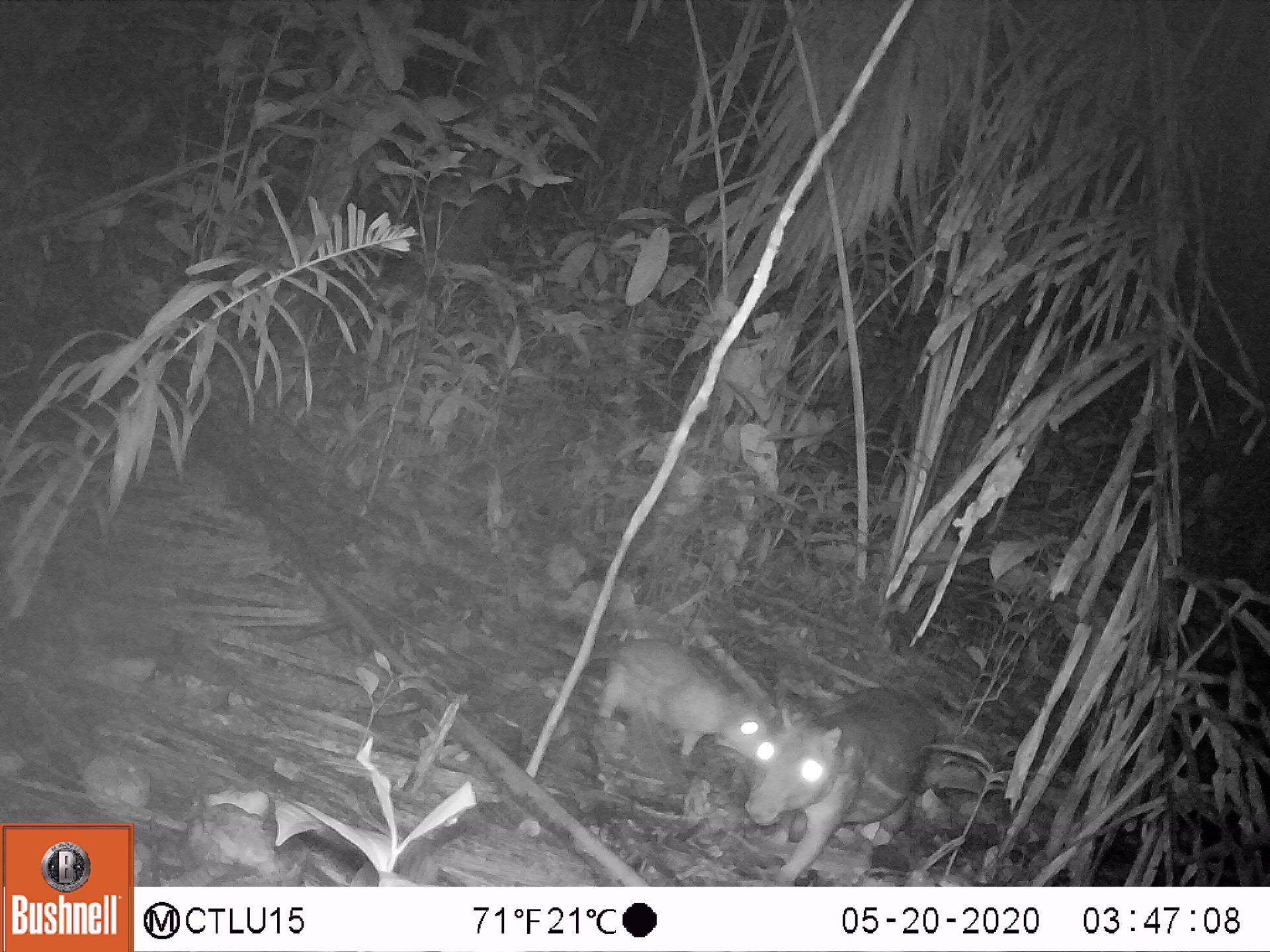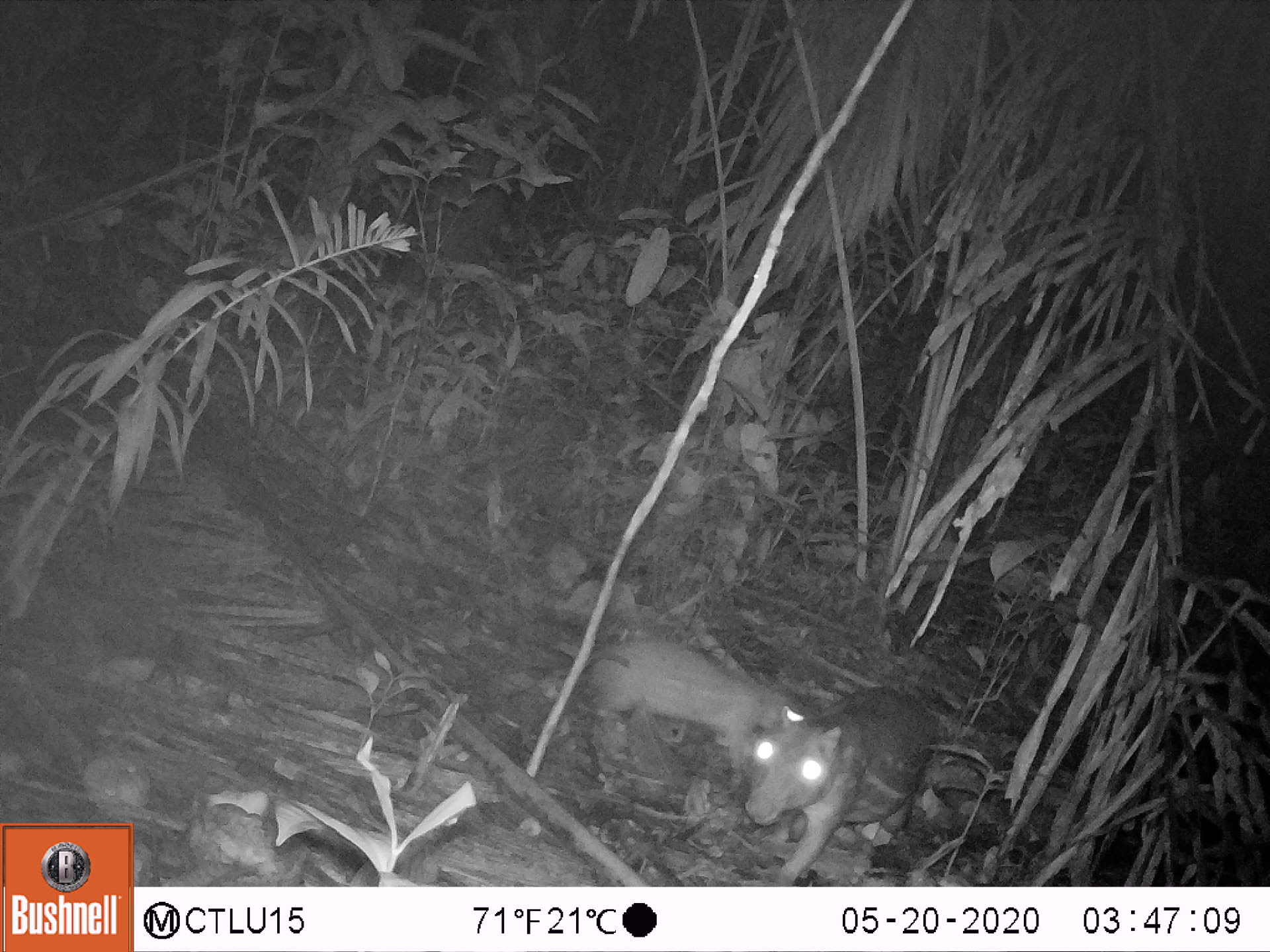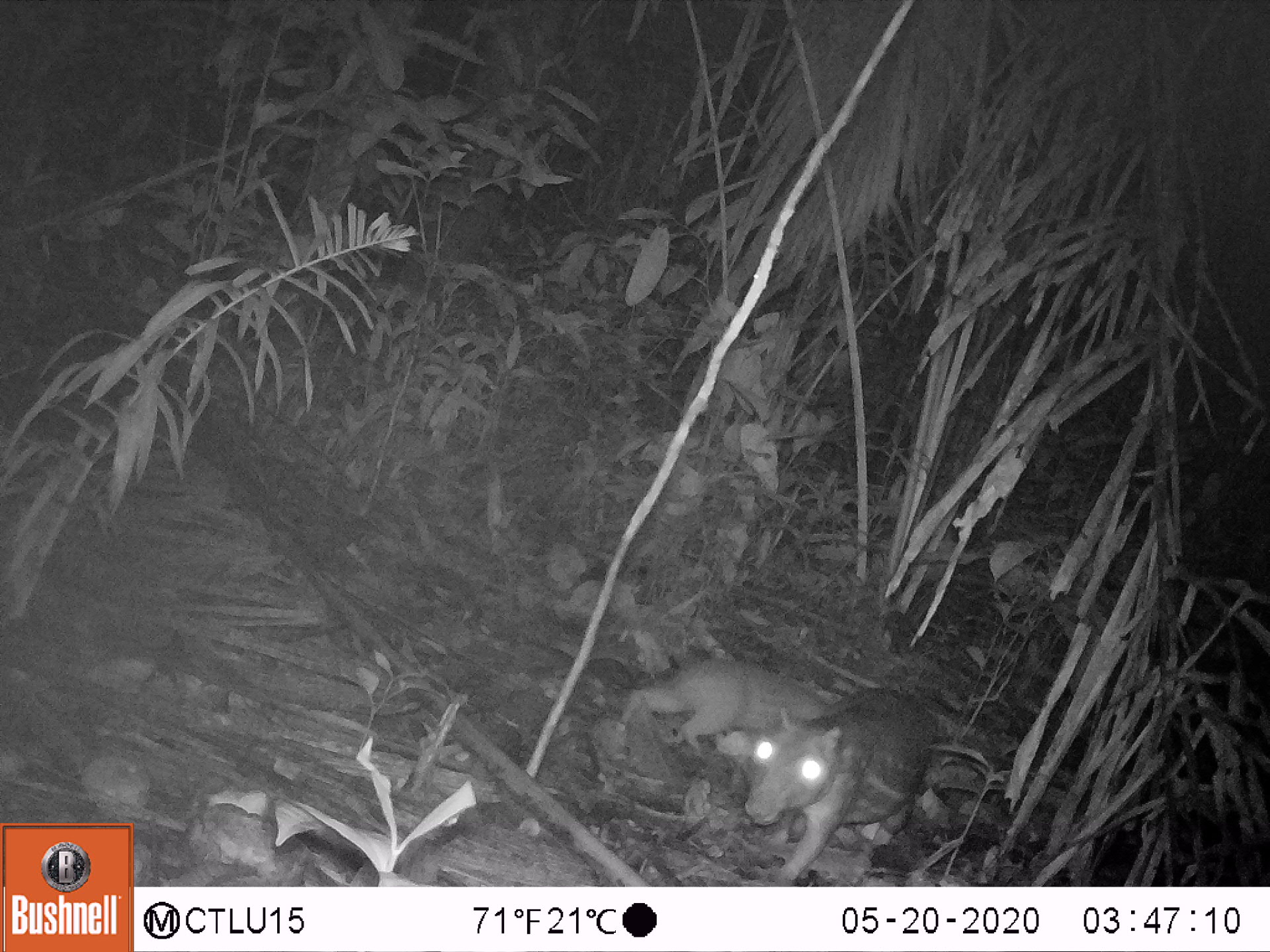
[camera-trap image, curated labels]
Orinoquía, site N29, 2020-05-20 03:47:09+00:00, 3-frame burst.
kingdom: Animalia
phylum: Chordata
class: Mammalia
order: Rodentia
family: Cuniculidae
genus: Cuniculus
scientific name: Cuniculus paca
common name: spotted paca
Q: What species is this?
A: Spotted paca (Cuniculus paca).